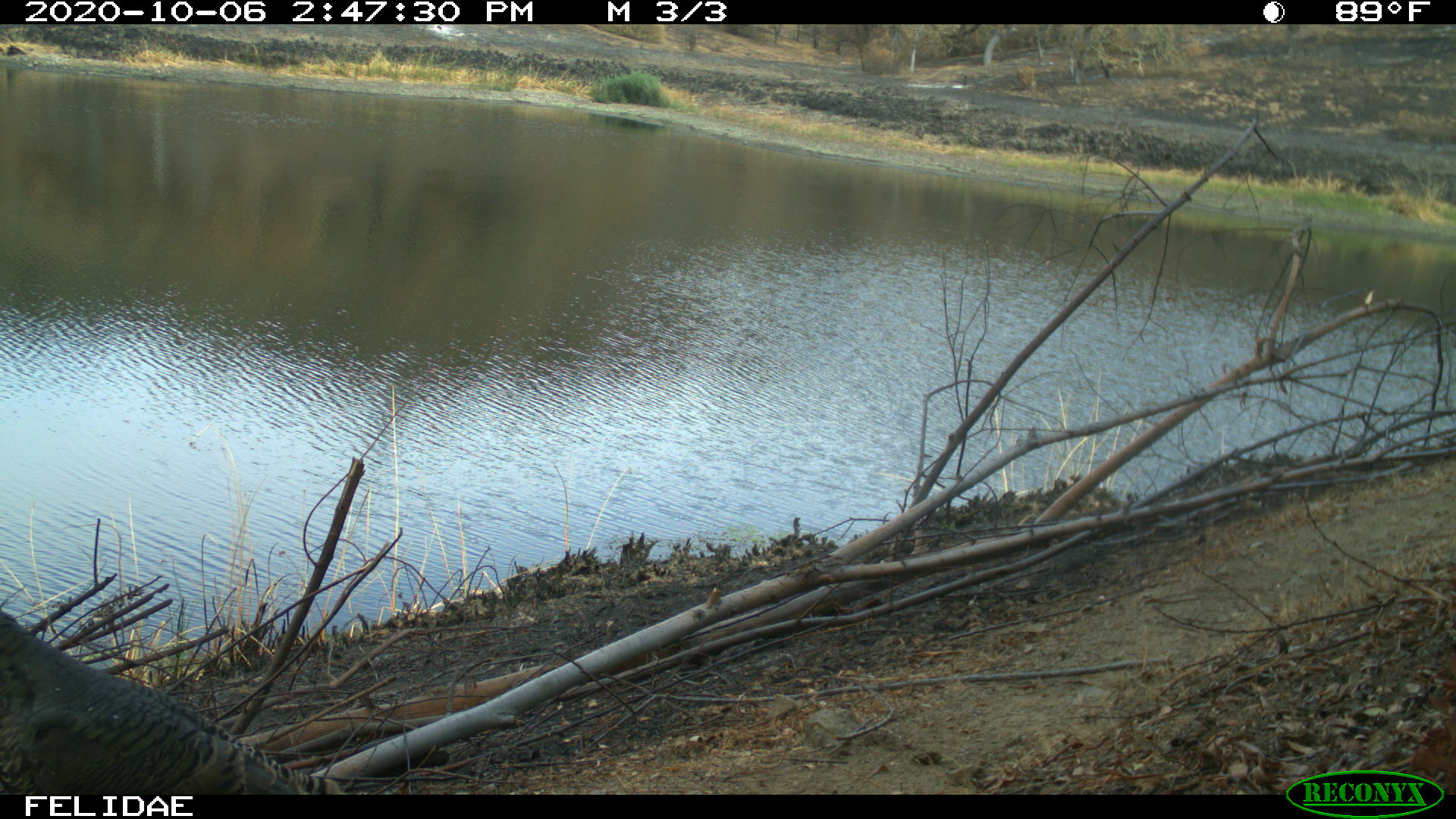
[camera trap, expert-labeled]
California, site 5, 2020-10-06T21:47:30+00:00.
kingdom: Animalia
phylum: Chordata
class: Aves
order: Galliformes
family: Phasianidae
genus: Meleagris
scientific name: Meleagris gallopavo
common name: turkey